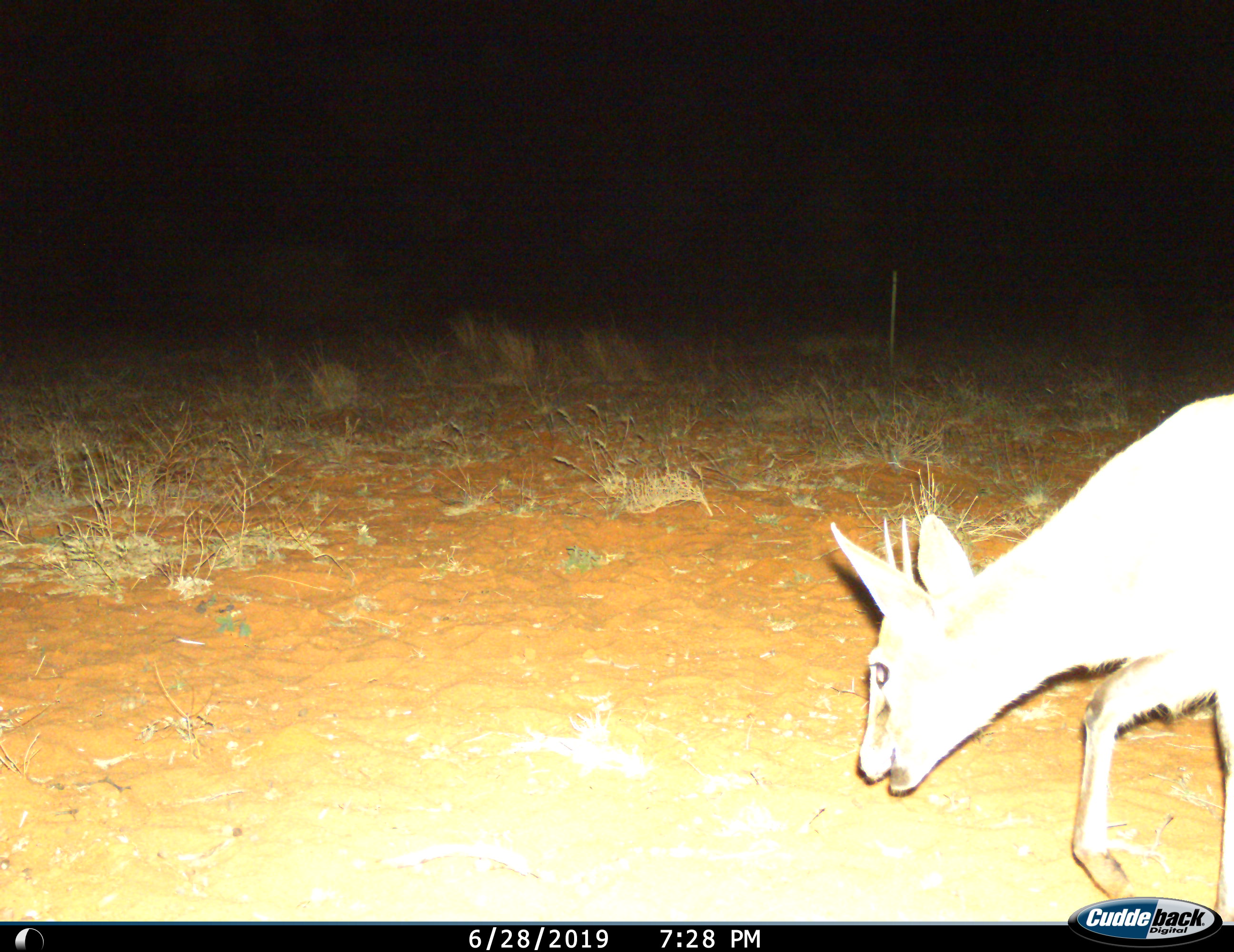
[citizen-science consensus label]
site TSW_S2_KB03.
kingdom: Animalia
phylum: Chordata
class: Mammalia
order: Artiodactyla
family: Bovidae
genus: Sylvicapra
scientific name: Sylvicapra grimmia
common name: common duiker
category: duikercommongrey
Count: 1.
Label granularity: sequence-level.